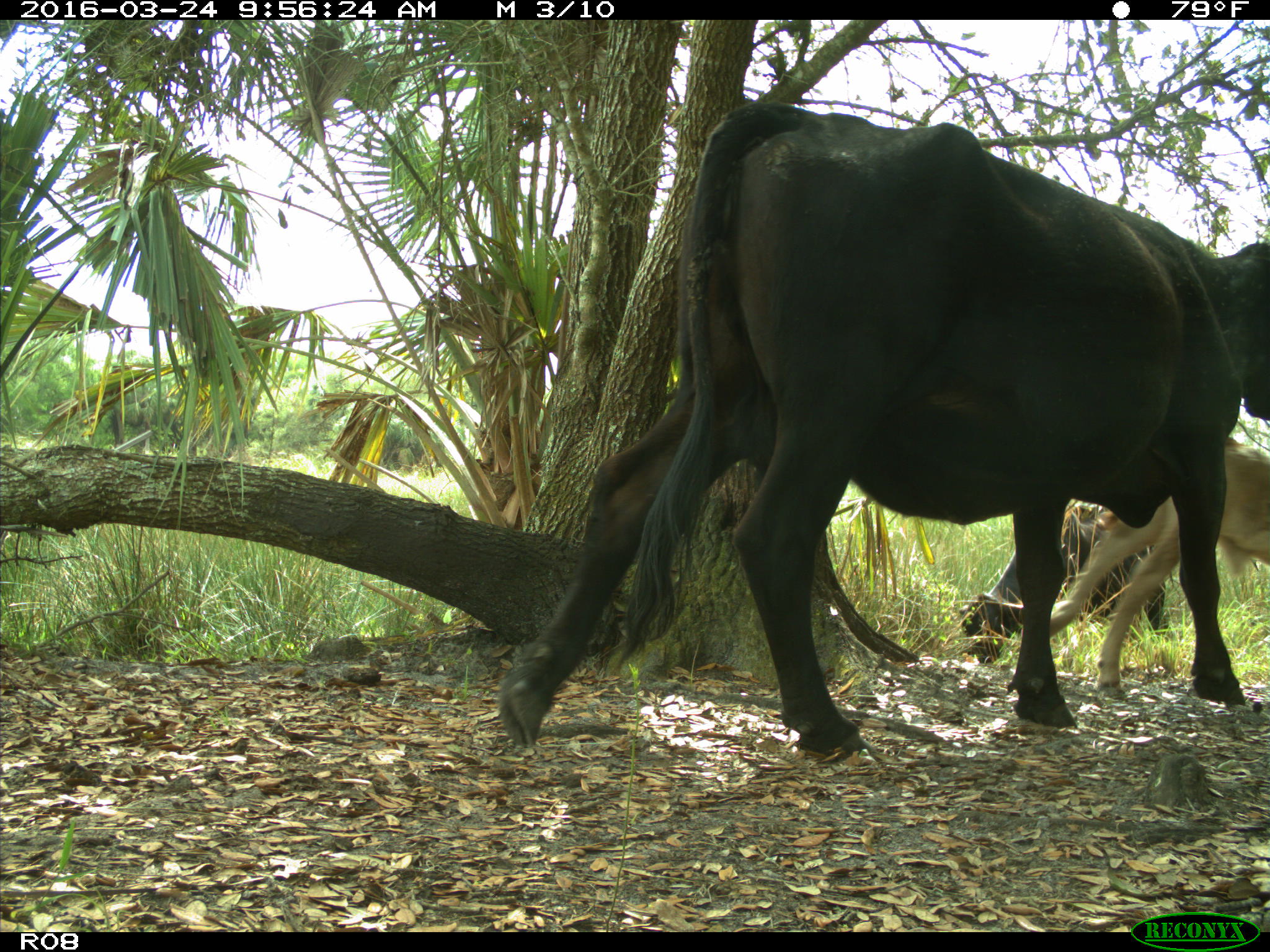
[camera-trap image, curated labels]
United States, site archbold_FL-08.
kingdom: Animalia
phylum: Chordata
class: Mammalia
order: Artiodactyla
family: Bovidae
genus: Bos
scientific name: Bos taurus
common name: domestic cow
Bos taurus (domestic cow).